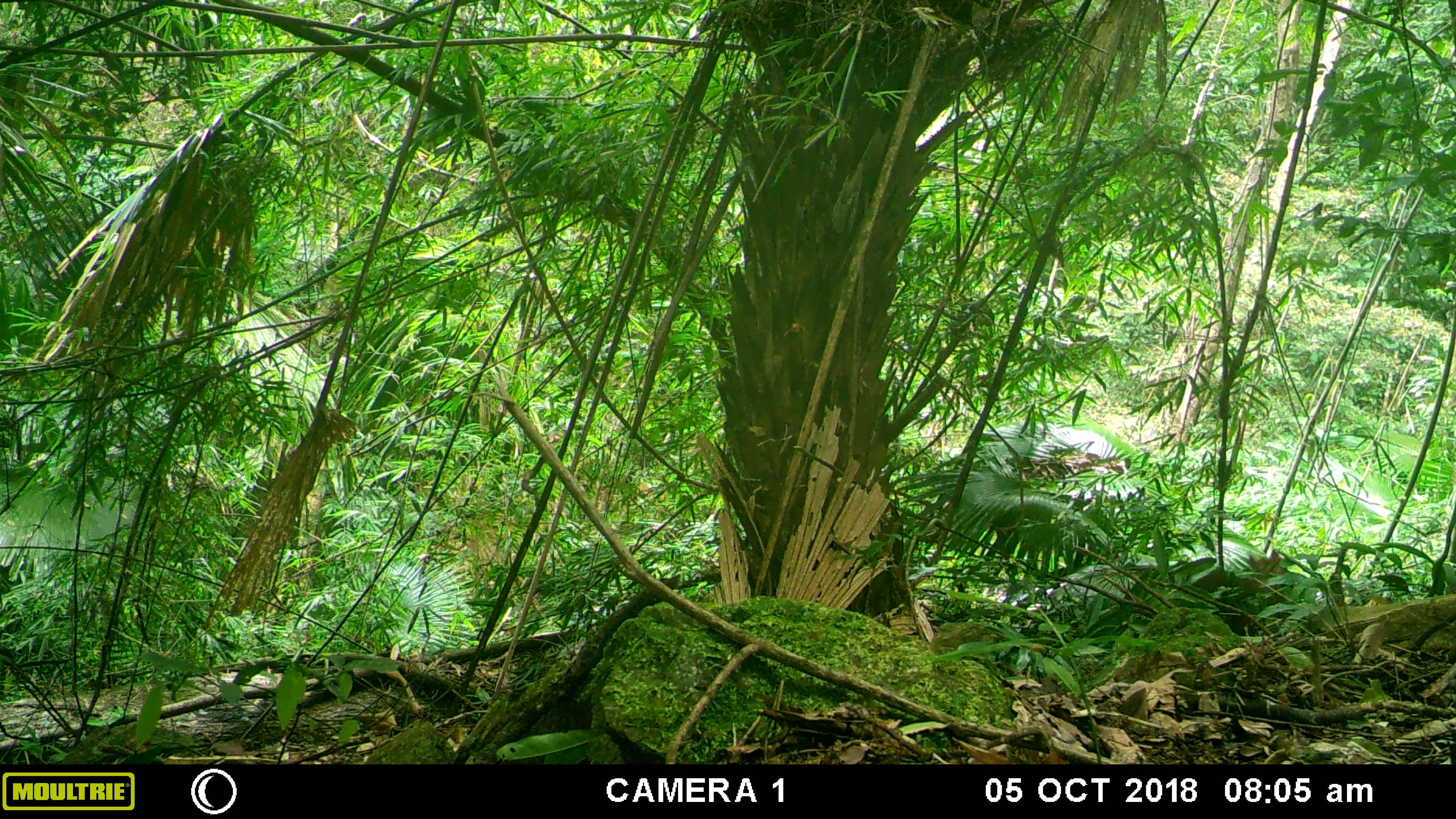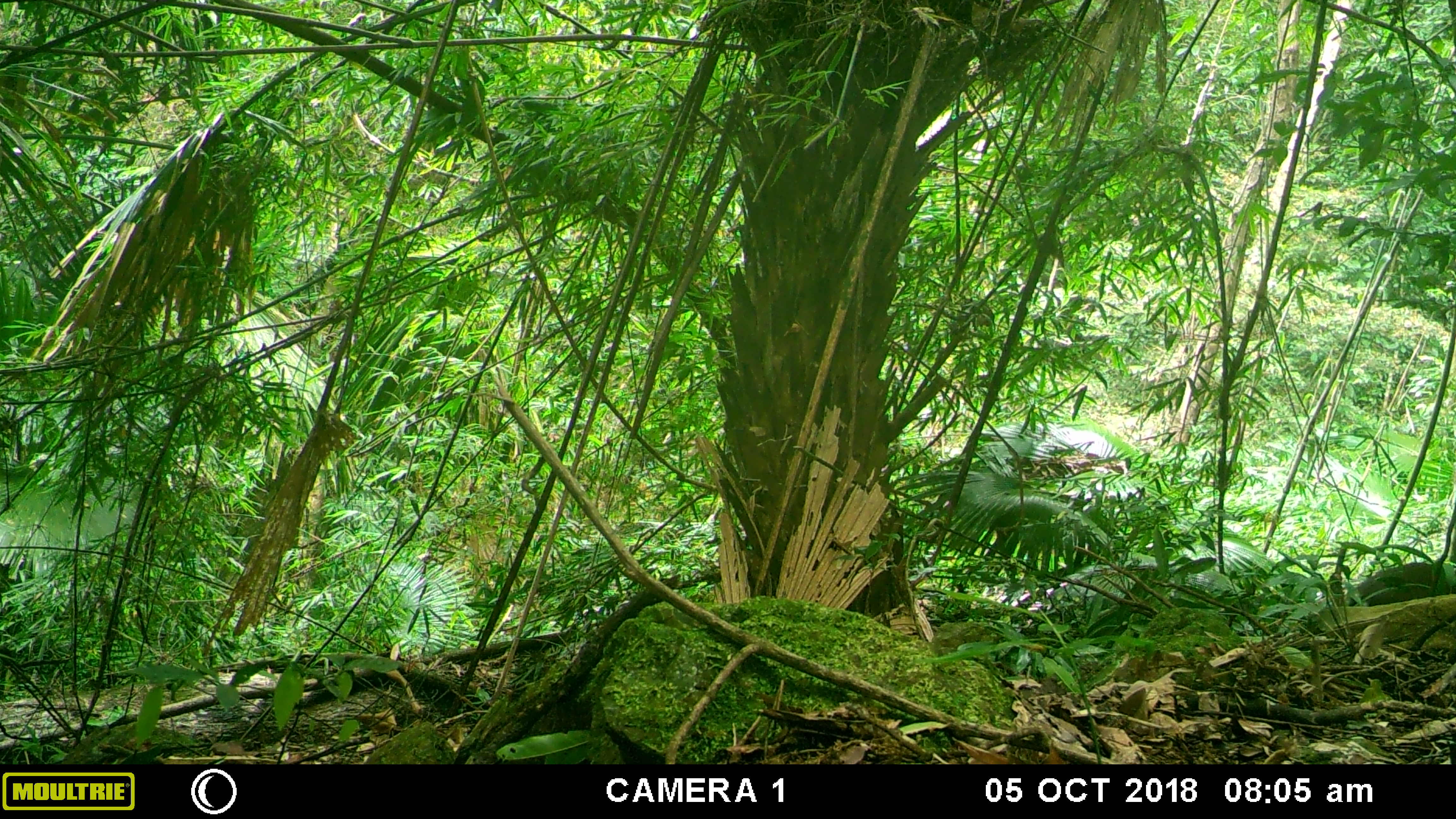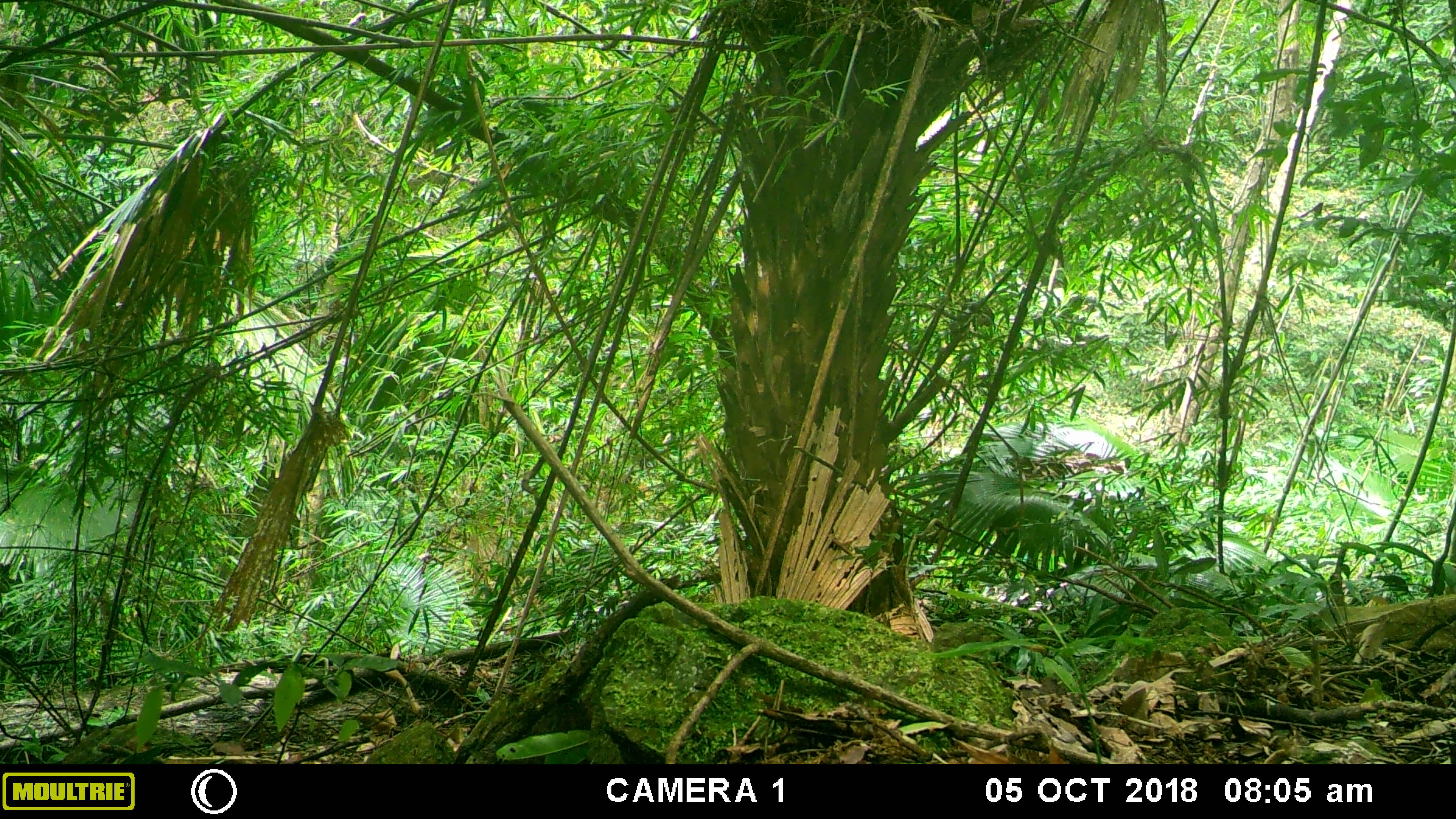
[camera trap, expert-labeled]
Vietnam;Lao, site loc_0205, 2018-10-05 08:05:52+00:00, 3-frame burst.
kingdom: Animalia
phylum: Chordata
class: Mammalia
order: Artiodactyla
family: Cervidae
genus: Muntiacus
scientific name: Muntiacus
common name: muntjacs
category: unidentified muntjac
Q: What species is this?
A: Unidentified muntjac (muntjacs) (Muntiacus).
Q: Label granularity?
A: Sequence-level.